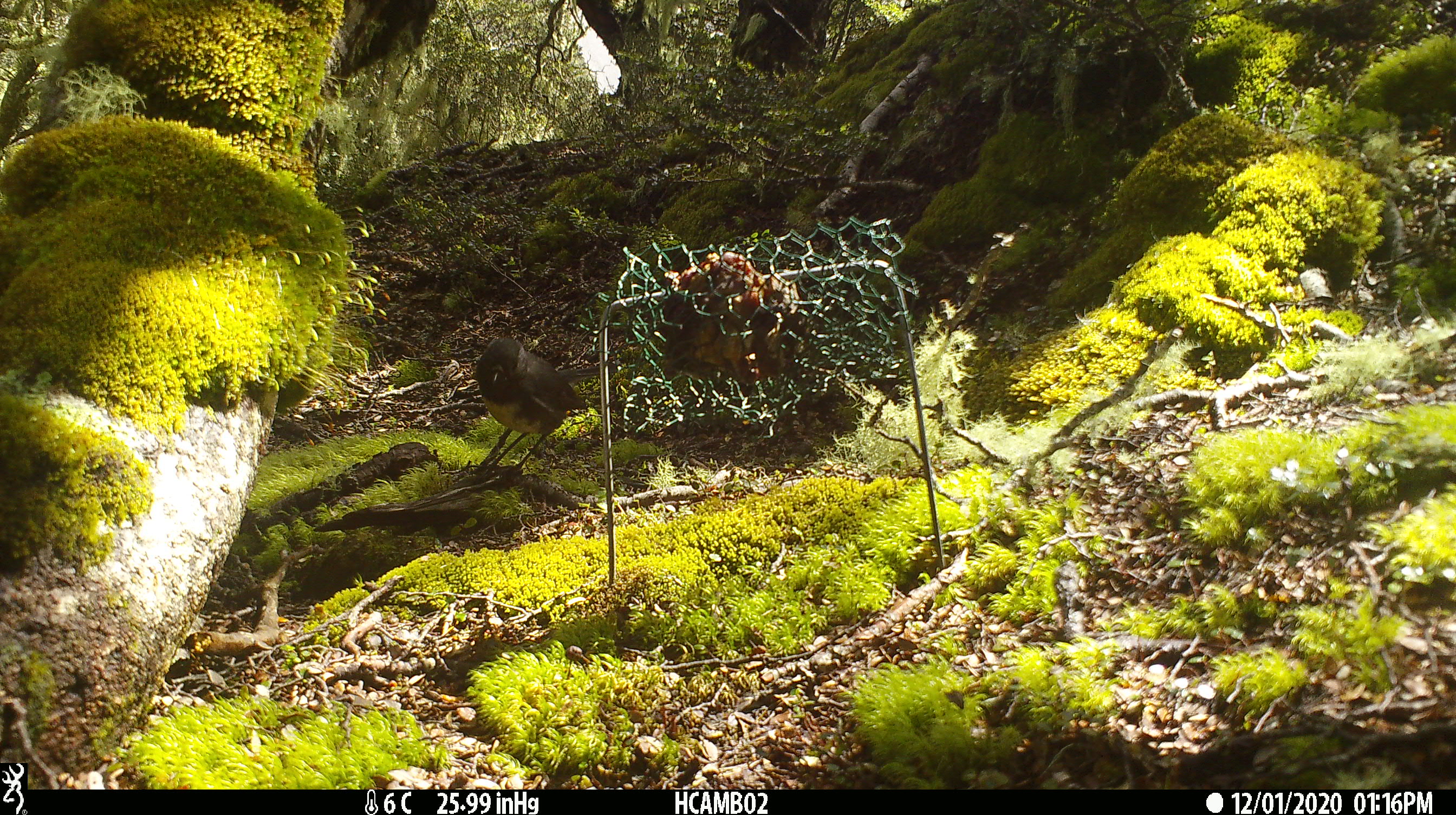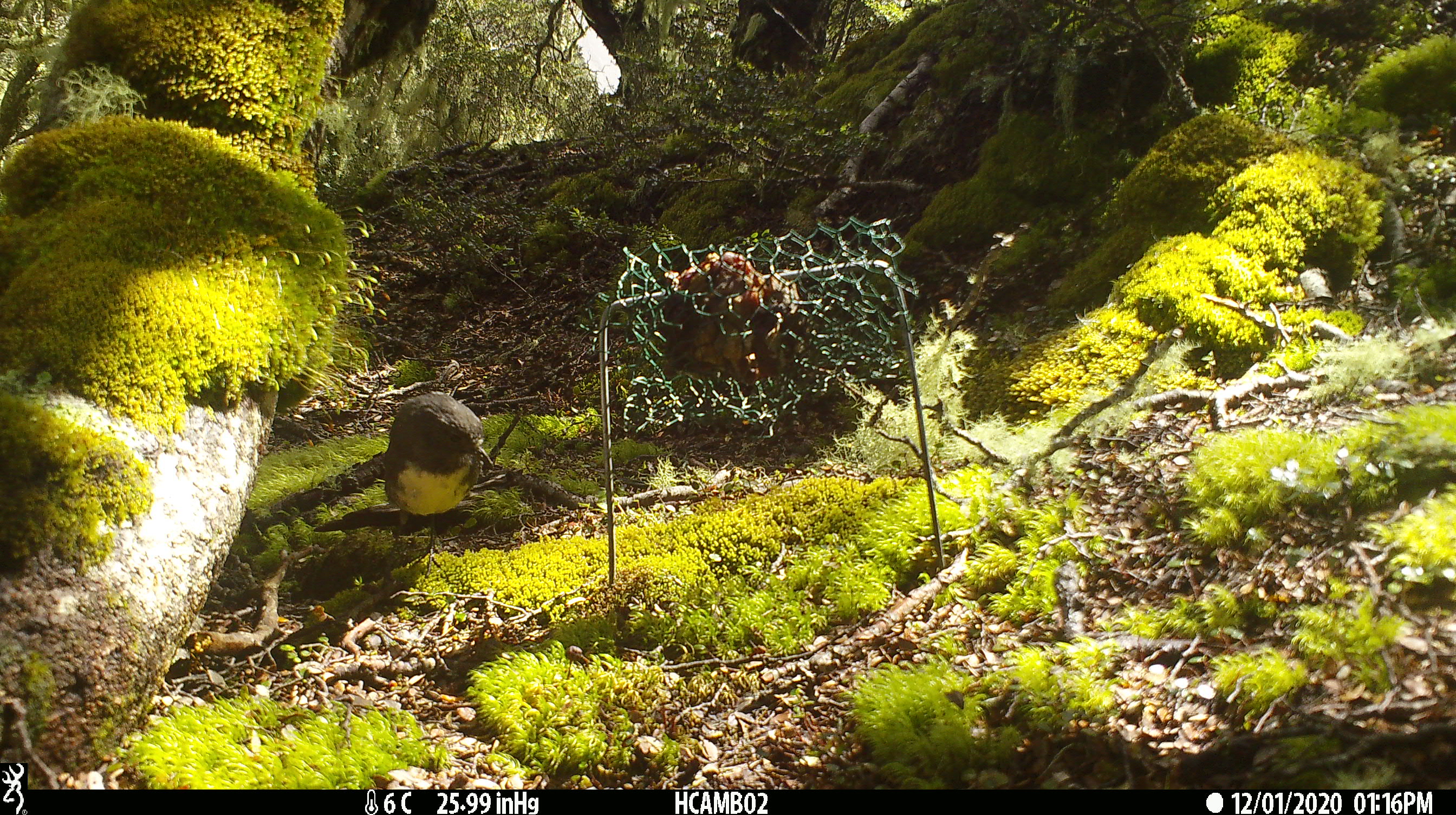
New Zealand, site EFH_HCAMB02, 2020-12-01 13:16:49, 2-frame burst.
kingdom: Animalia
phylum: Chordata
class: Aves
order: Passeriformes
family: Petroicidae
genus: Petroica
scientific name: Petroica australis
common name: new zealand robin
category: robin